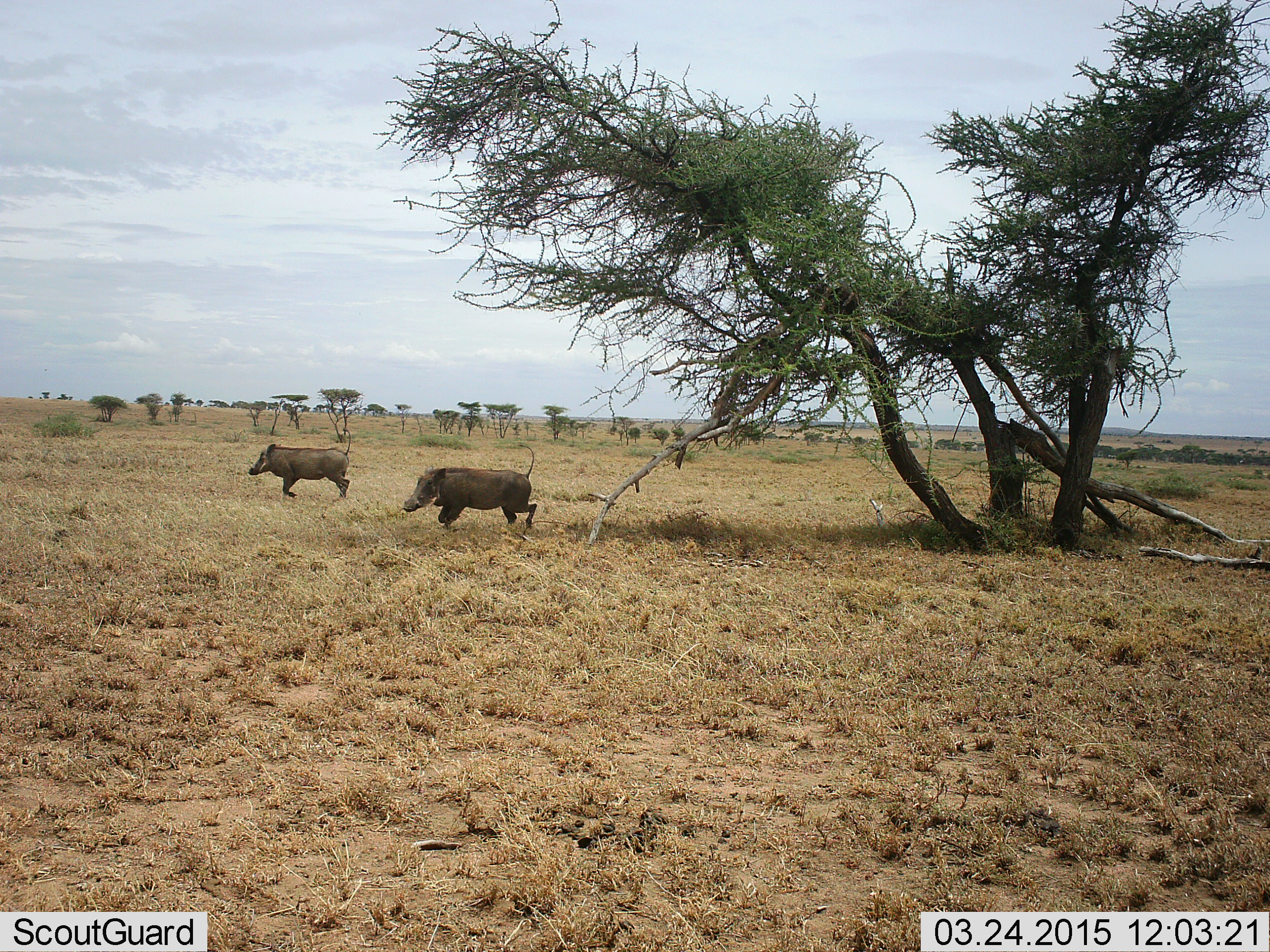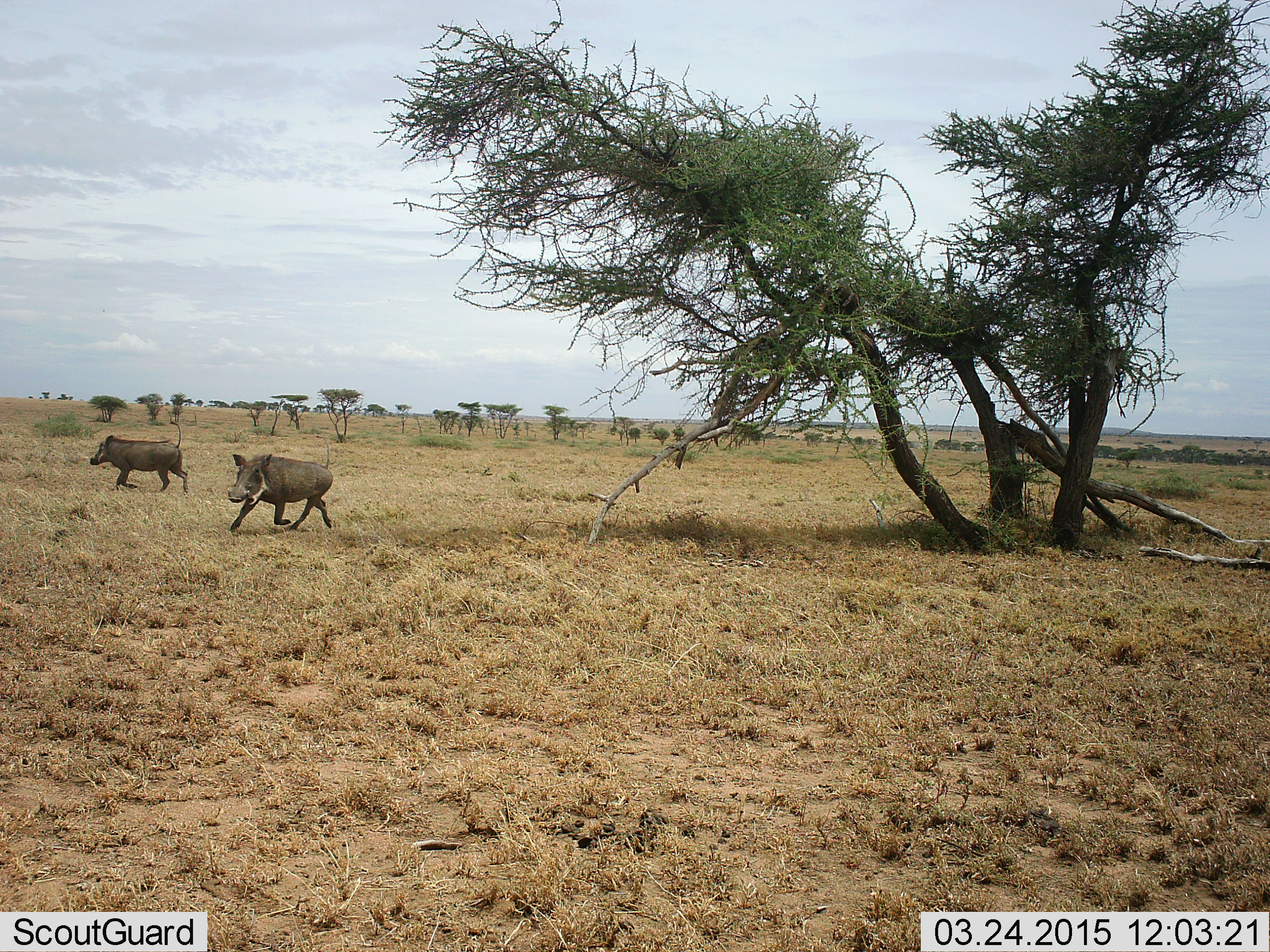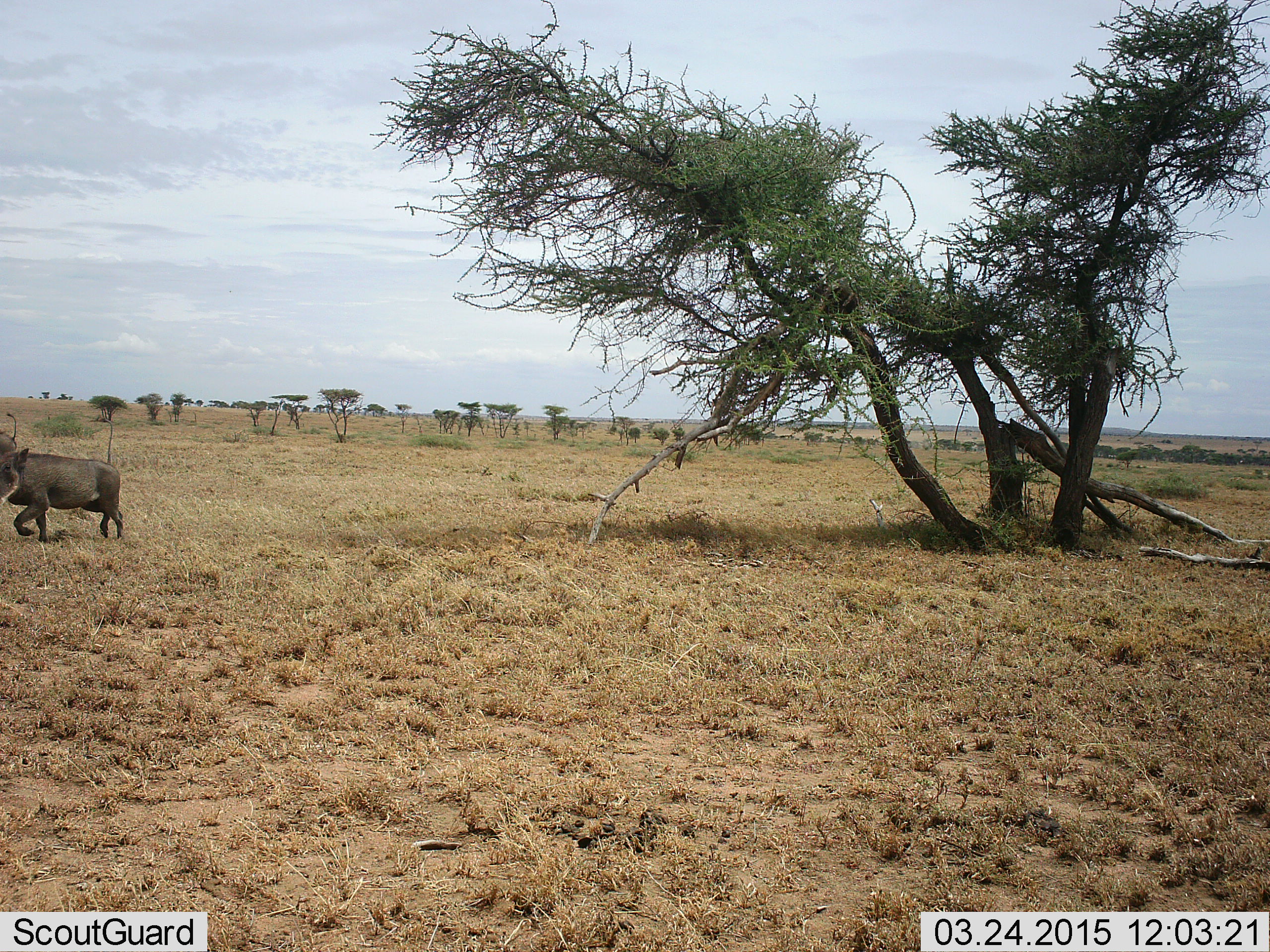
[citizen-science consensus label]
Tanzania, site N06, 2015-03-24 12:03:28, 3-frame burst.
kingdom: Animalia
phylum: Chordata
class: Mammalia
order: Artiodactyla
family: Suidae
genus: Phacochoerus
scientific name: Phacochoerus africanus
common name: warthog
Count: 2.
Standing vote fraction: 0%.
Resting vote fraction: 0%.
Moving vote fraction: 100%.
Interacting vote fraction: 10%.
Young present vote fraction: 0%.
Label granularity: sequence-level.